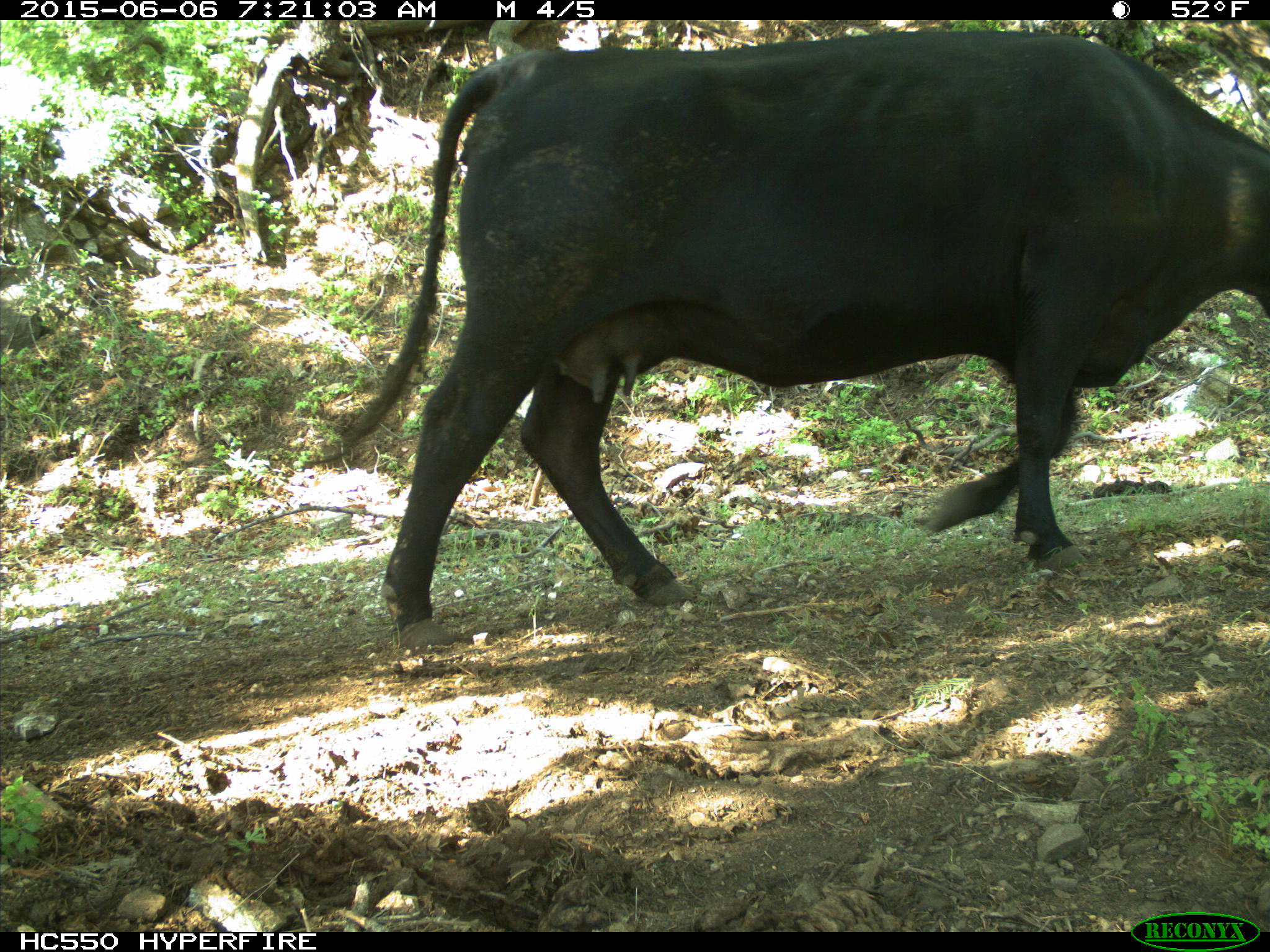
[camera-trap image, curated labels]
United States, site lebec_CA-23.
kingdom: Animalia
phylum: Chordata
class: Mammalia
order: Artiodactyla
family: Bovidae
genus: Bos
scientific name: Bos taurus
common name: domestic cow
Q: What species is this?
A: Bos taurus (domestic cow).